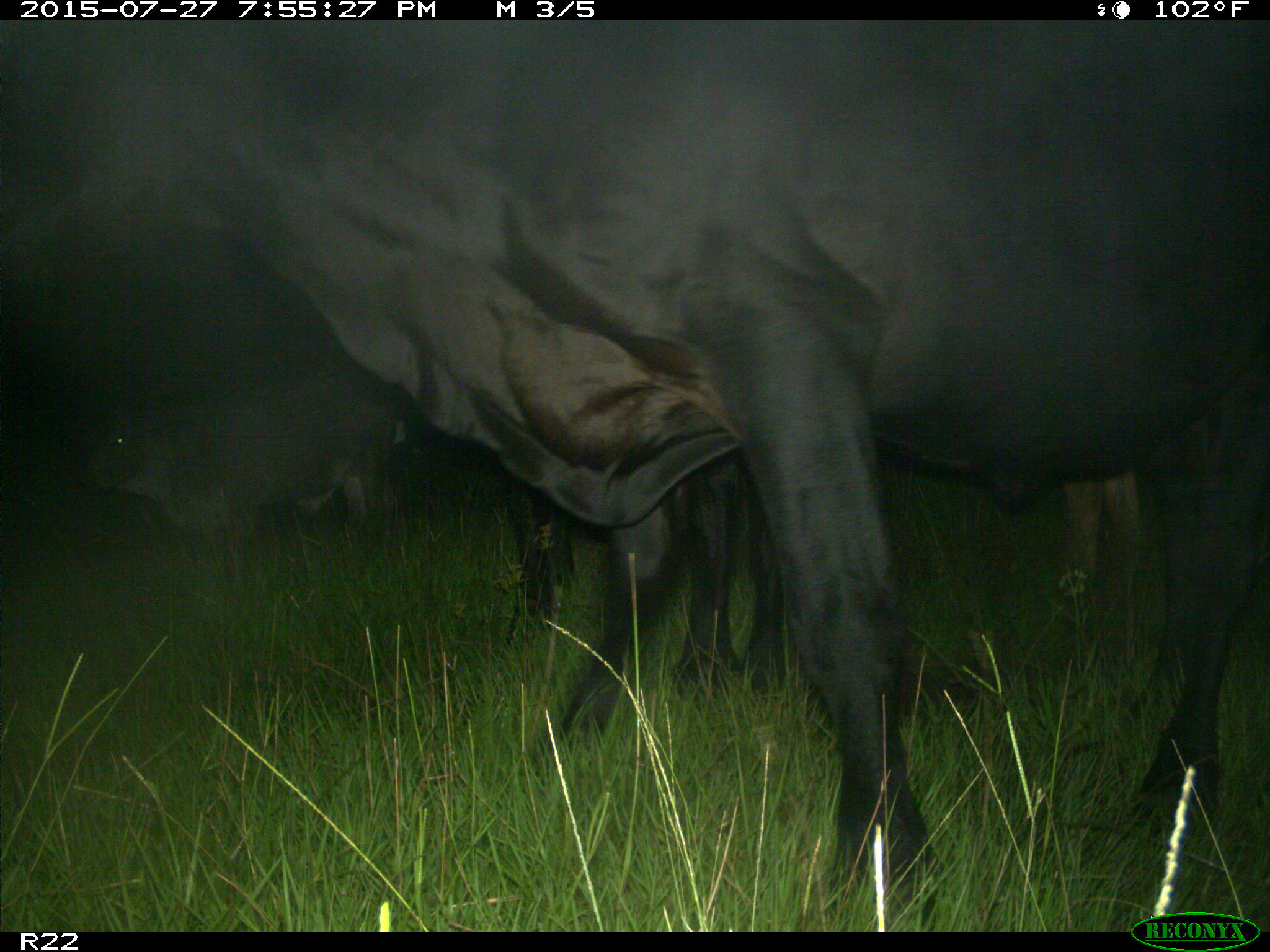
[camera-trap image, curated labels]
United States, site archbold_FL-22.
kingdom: Animalia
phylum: Chordata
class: Mammalia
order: Artiodactyla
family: Bovidae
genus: Bos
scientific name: Bos taurus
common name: domestic cow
Bos taurus (domestic cow).